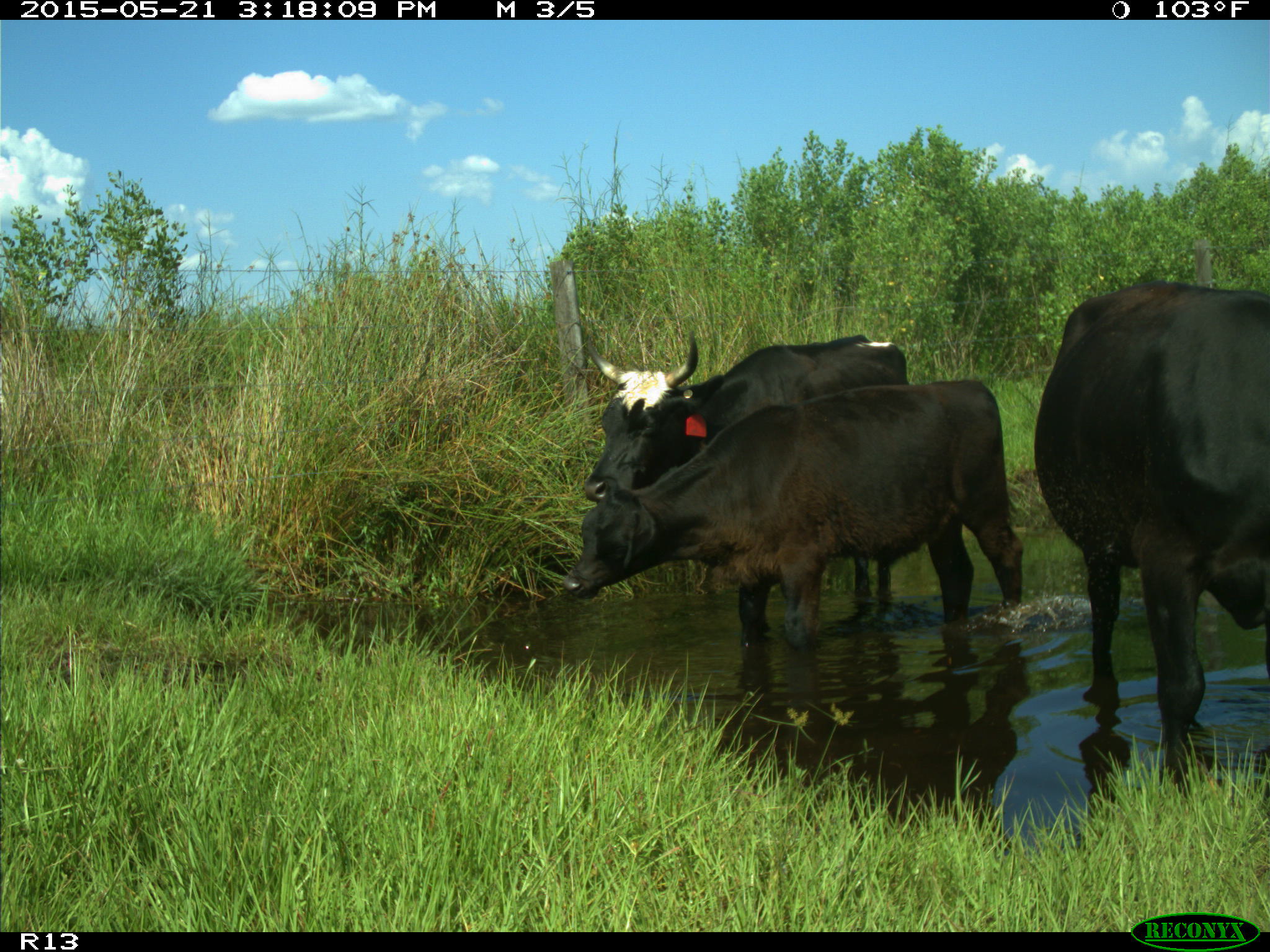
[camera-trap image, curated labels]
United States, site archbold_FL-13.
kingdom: Animalia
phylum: Chordata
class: Mammalia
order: Artiodactyla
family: Bovidae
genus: Bos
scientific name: Bos taurus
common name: domestic cow